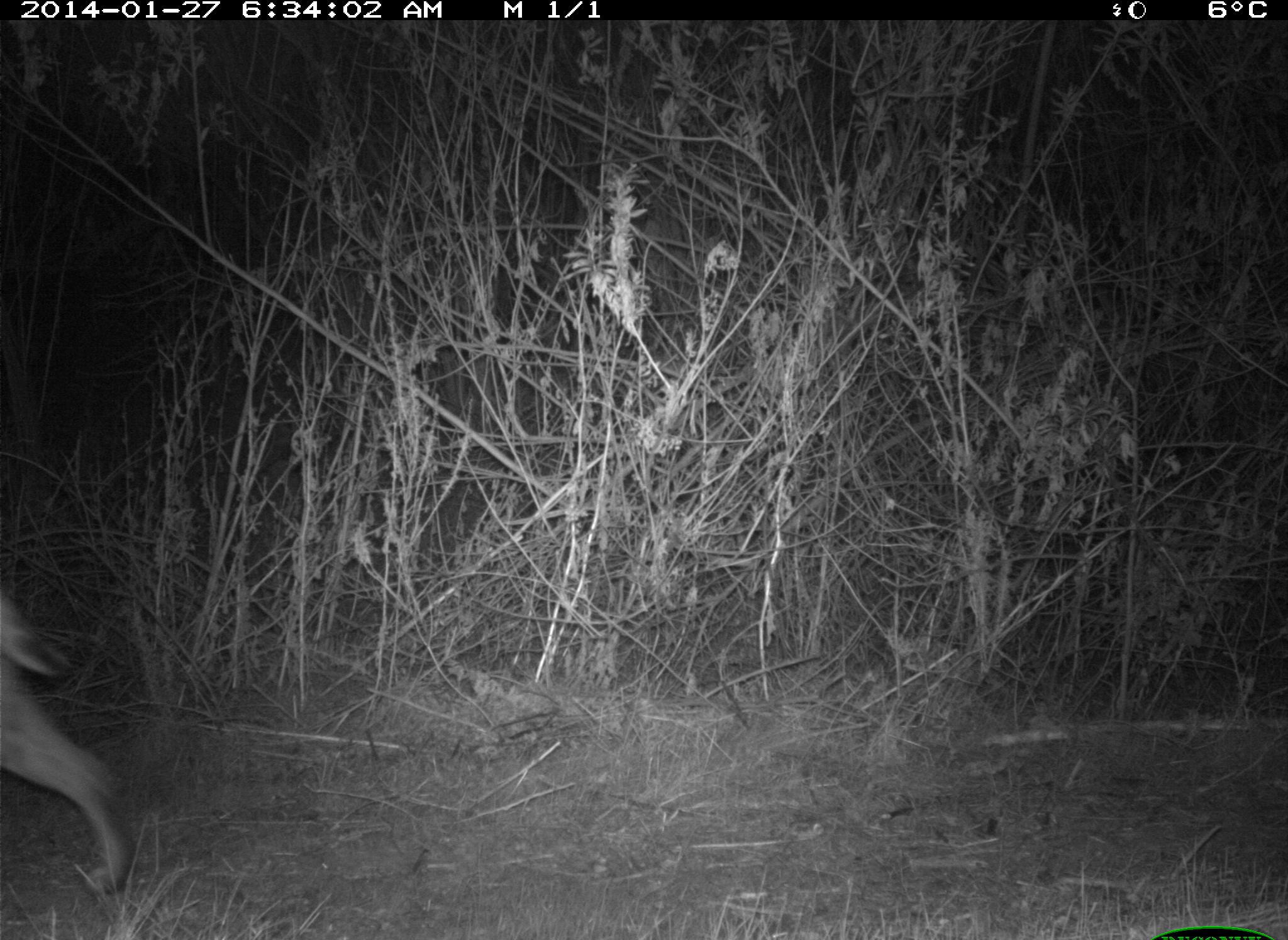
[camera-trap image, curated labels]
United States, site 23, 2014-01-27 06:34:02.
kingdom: Animalia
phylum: Chordata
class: Mammalia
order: Carnivora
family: Felidae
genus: Lynx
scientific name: Lynx rufus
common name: bobcat